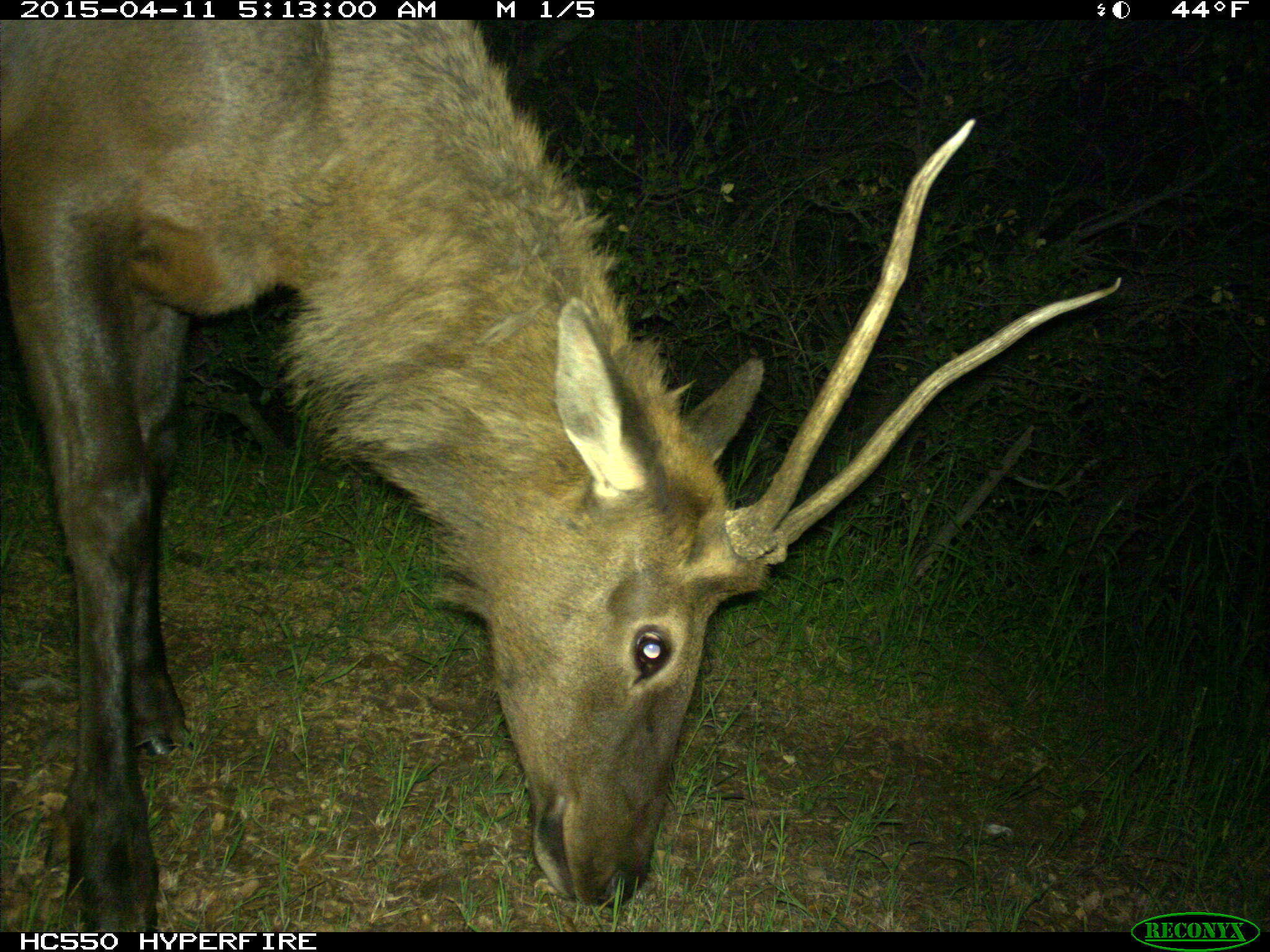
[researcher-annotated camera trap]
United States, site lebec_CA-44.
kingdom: Animalia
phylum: Chordata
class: Mammalia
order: Artiodactyla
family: Cervidae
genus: Cervus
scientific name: Cervus canadensis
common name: elk